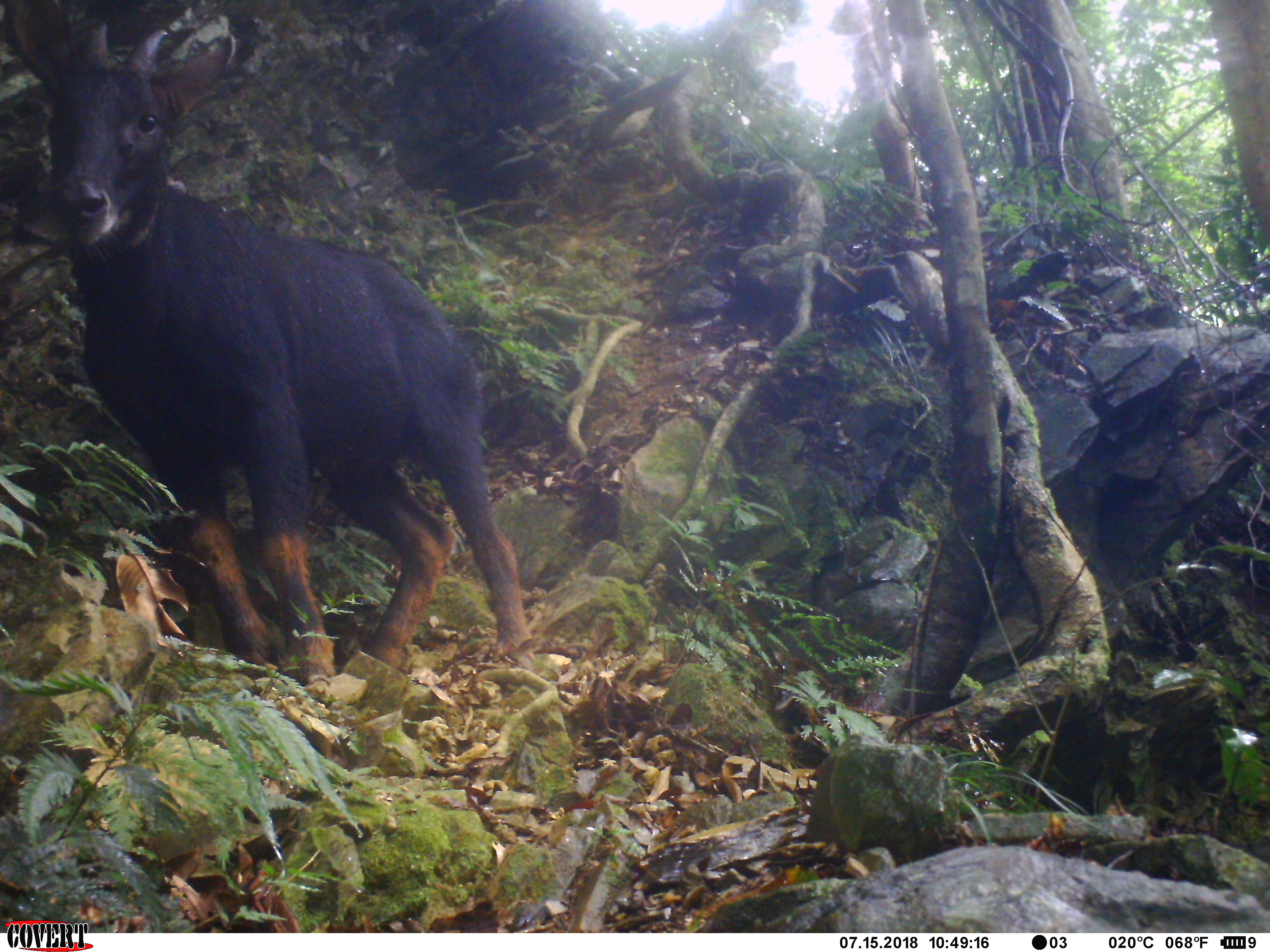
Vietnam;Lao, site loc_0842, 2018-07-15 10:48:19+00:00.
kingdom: Animalia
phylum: Chordata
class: Mammalia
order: Artiodactyla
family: Bovidae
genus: Capricornis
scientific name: Capricornis sumatraensis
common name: chinese serow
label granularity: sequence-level